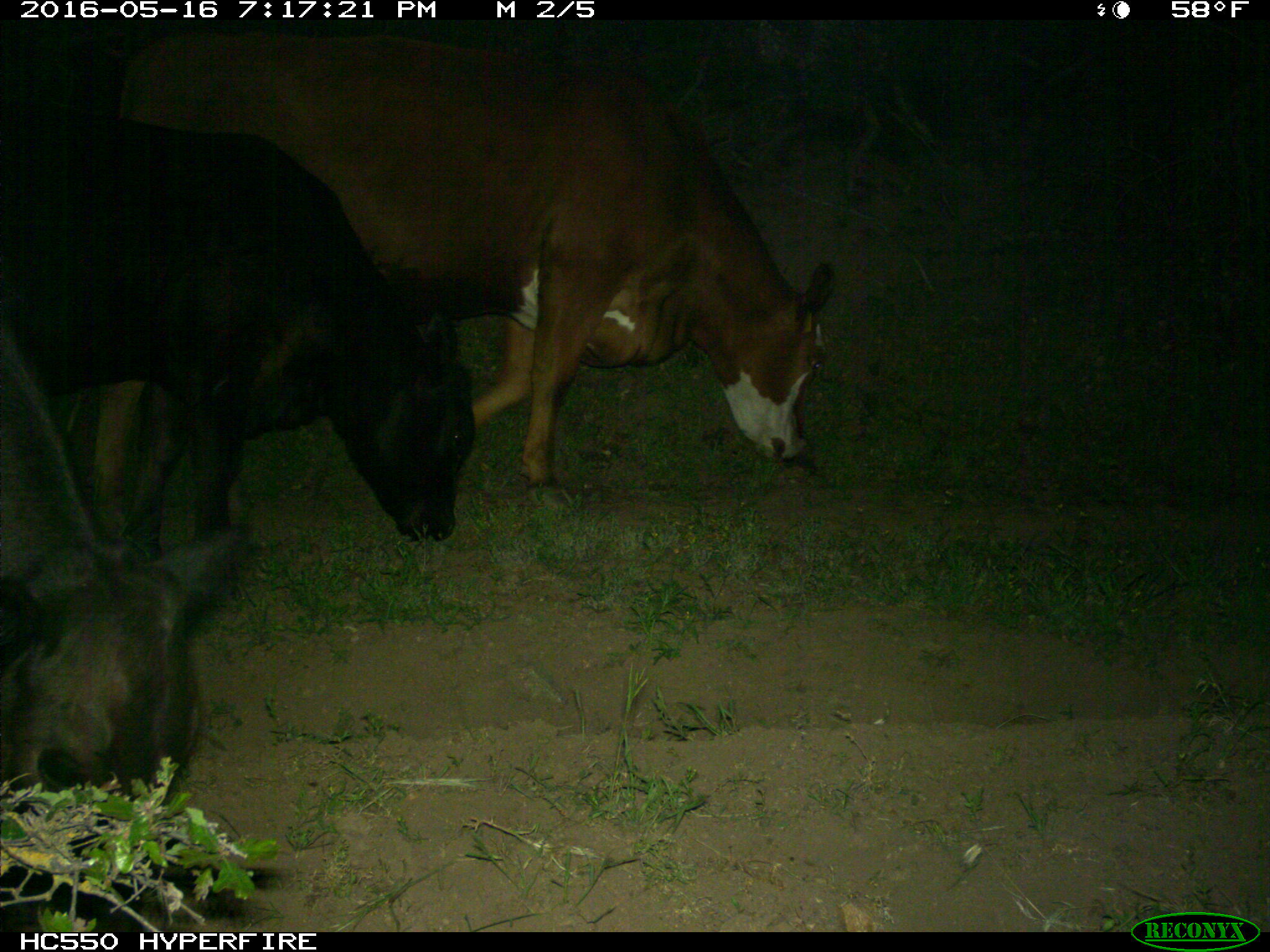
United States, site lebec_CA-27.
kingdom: Animalia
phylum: Chordata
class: Mammalia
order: Artiodactyla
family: Bovidae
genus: Bos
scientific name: Bos taurus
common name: domestic cow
Bos taurus (domestic cow).